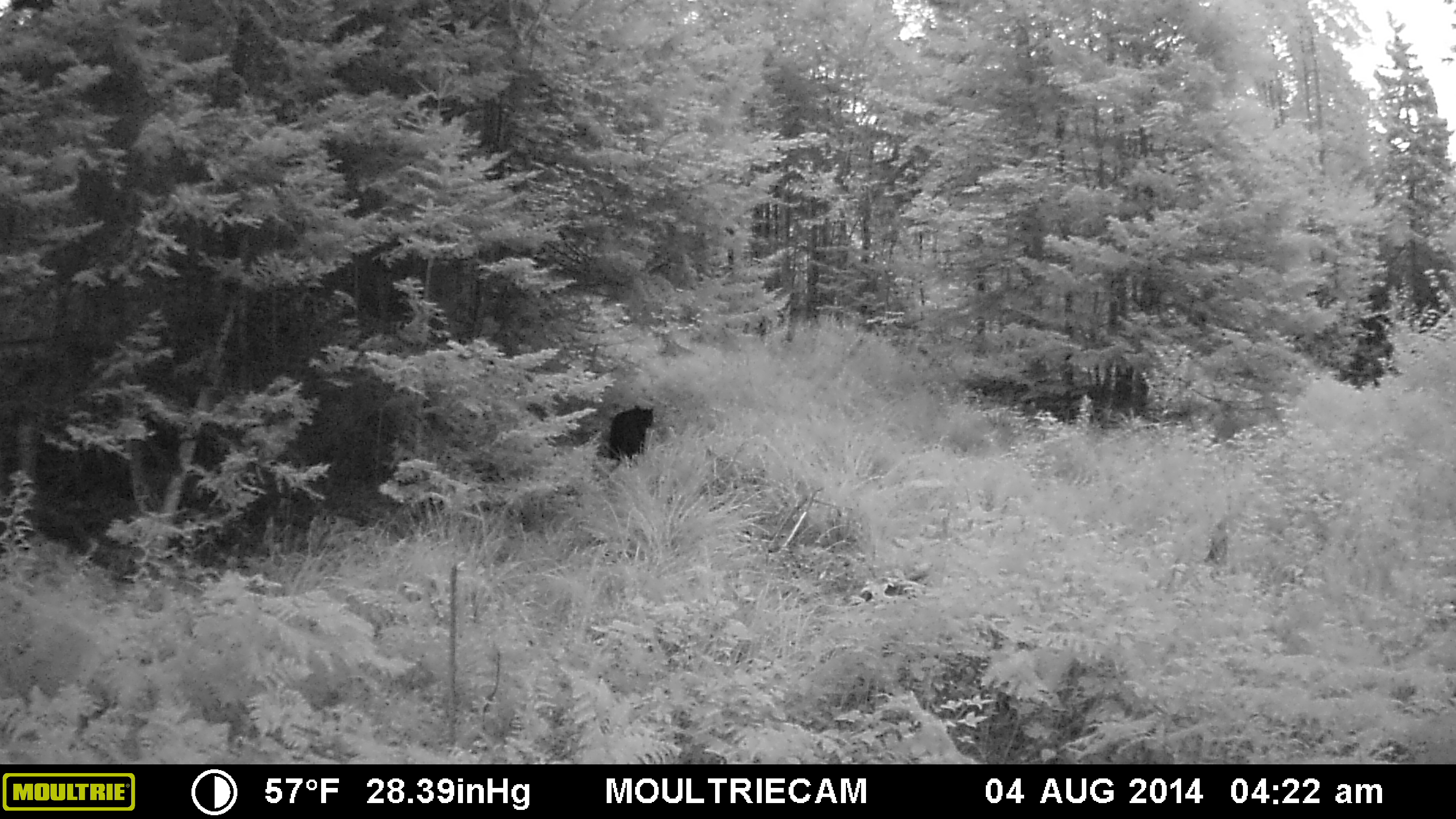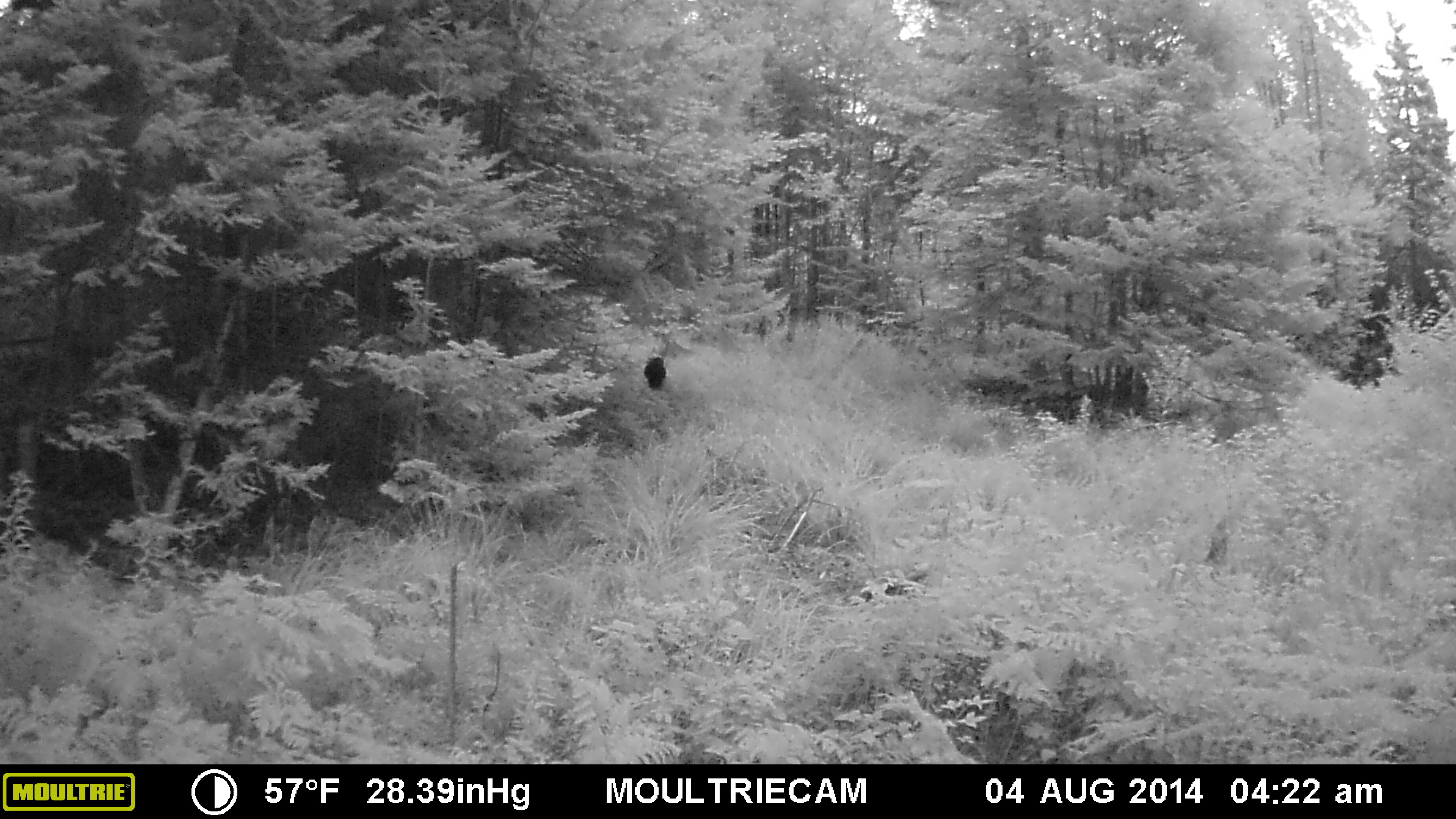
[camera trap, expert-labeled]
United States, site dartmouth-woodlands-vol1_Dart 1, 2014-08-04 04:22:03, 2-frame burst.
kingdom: Animalia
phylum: Chordata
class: Mammalia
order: Carnivora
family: Ursidae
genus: Ursus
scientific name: Ursus americanus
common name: black bear